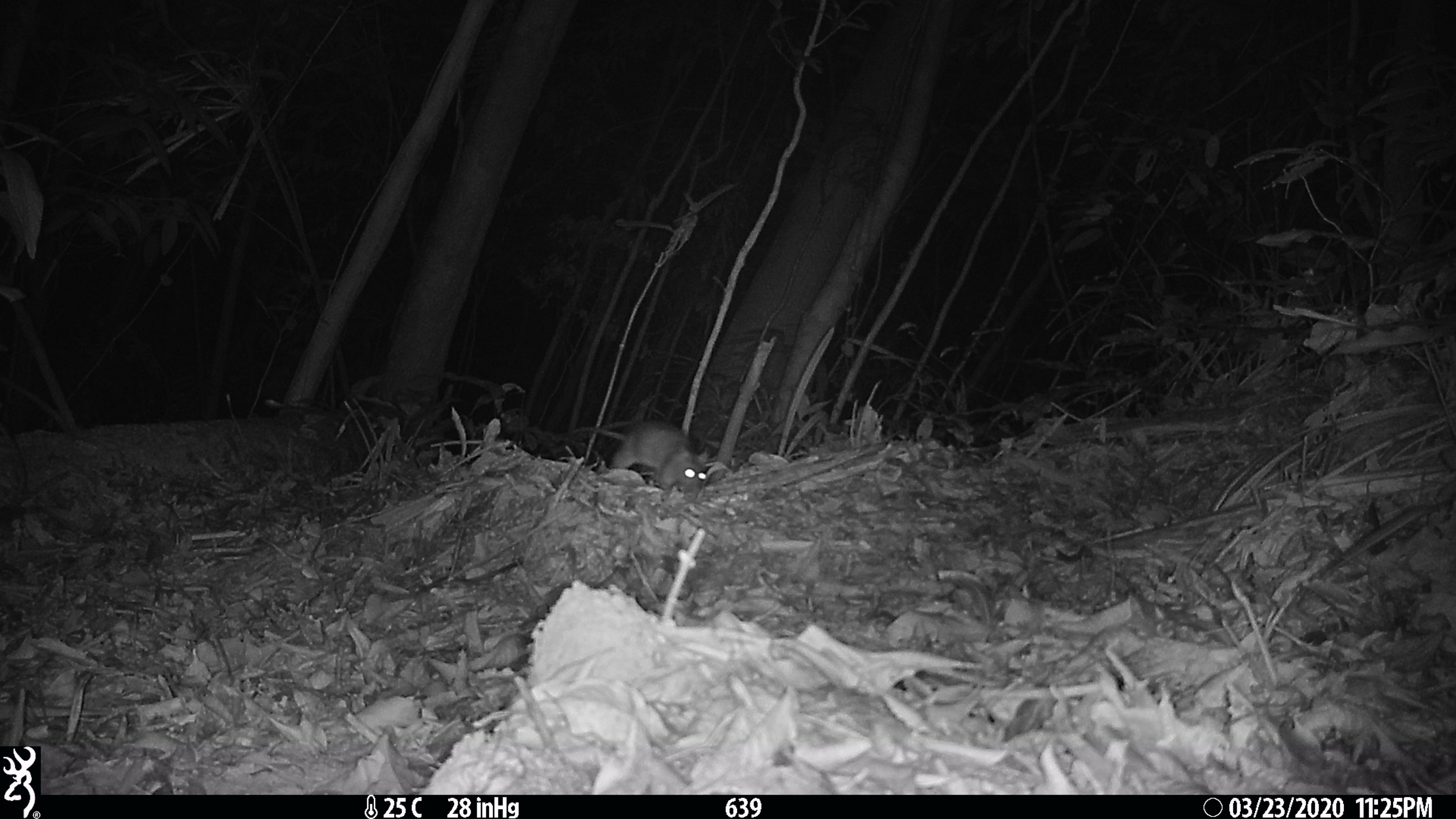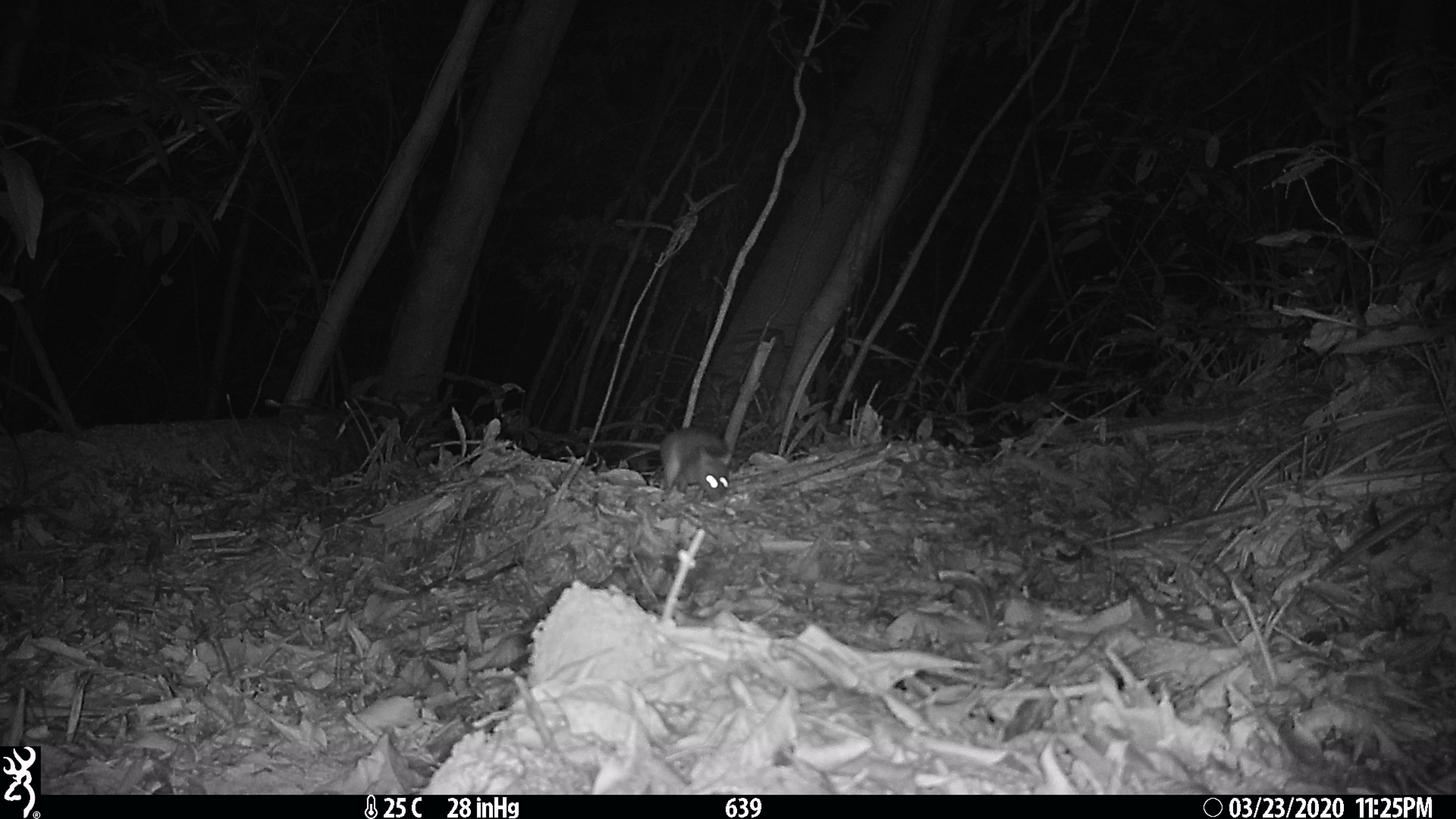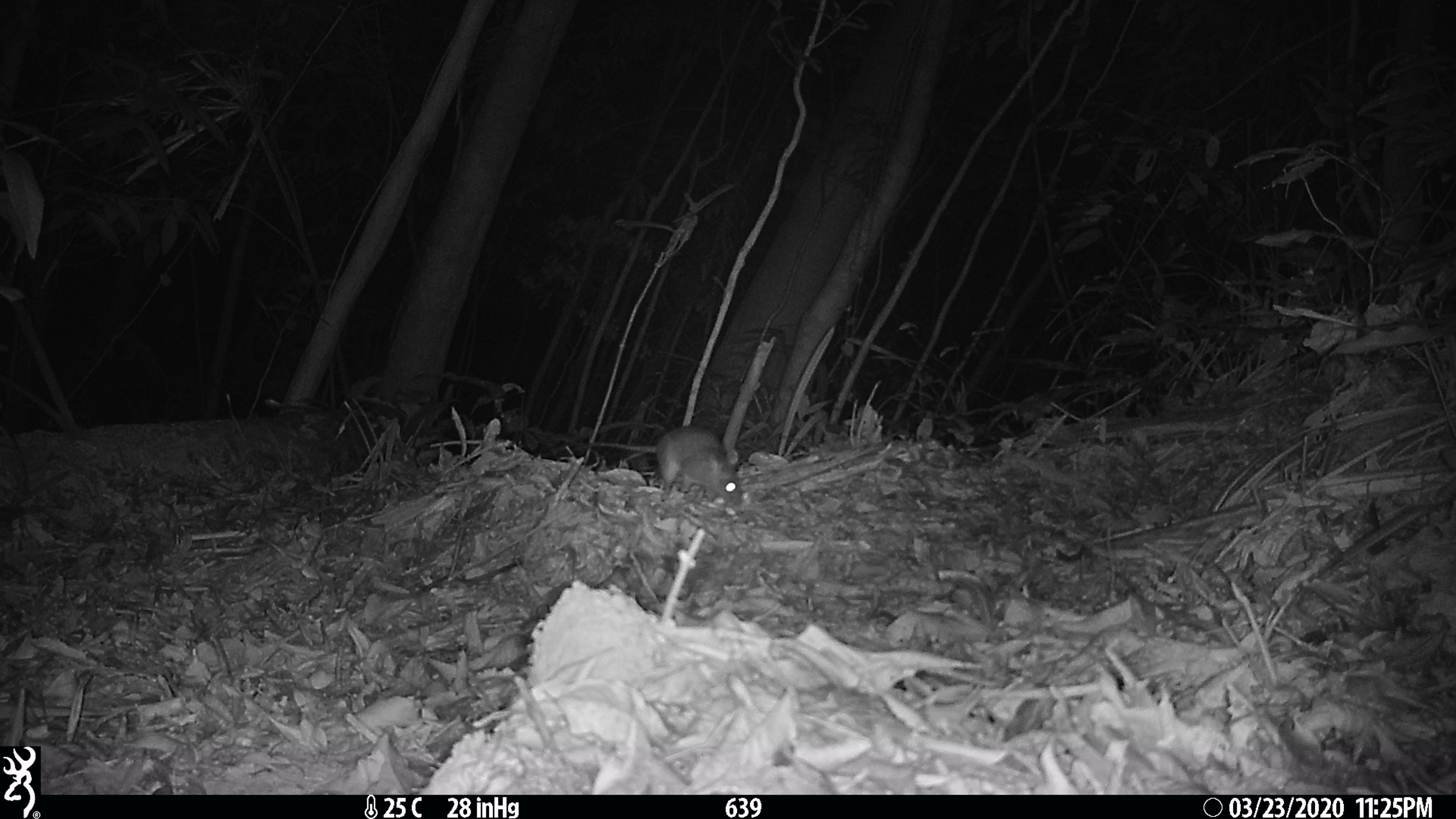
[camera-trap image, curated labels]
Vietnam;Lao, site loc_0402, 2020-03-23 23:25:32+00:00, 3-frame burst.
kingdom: Animalia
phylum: Chordata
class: Mammalia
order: Rodentia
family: Muridae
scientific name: Muridae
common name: old-world mice and rats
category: unidentified murid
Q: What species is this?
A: Unidentified murid (old-world mice and rats) (Muridae).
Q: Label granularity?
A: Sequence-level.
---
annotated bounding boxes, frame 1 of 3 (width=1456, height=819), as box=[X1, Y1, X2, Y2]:
unidentified murid: box=[600, 420, 707, 502]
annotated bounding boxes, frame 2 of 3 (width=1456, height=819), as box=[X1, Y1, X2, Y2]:
unidentified murid: box=[577, 427, 734, 501]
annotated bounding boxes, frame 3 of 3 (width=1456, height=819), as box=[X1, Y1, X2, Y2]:
unidentified murid: box=[574, 425, 742, 508]